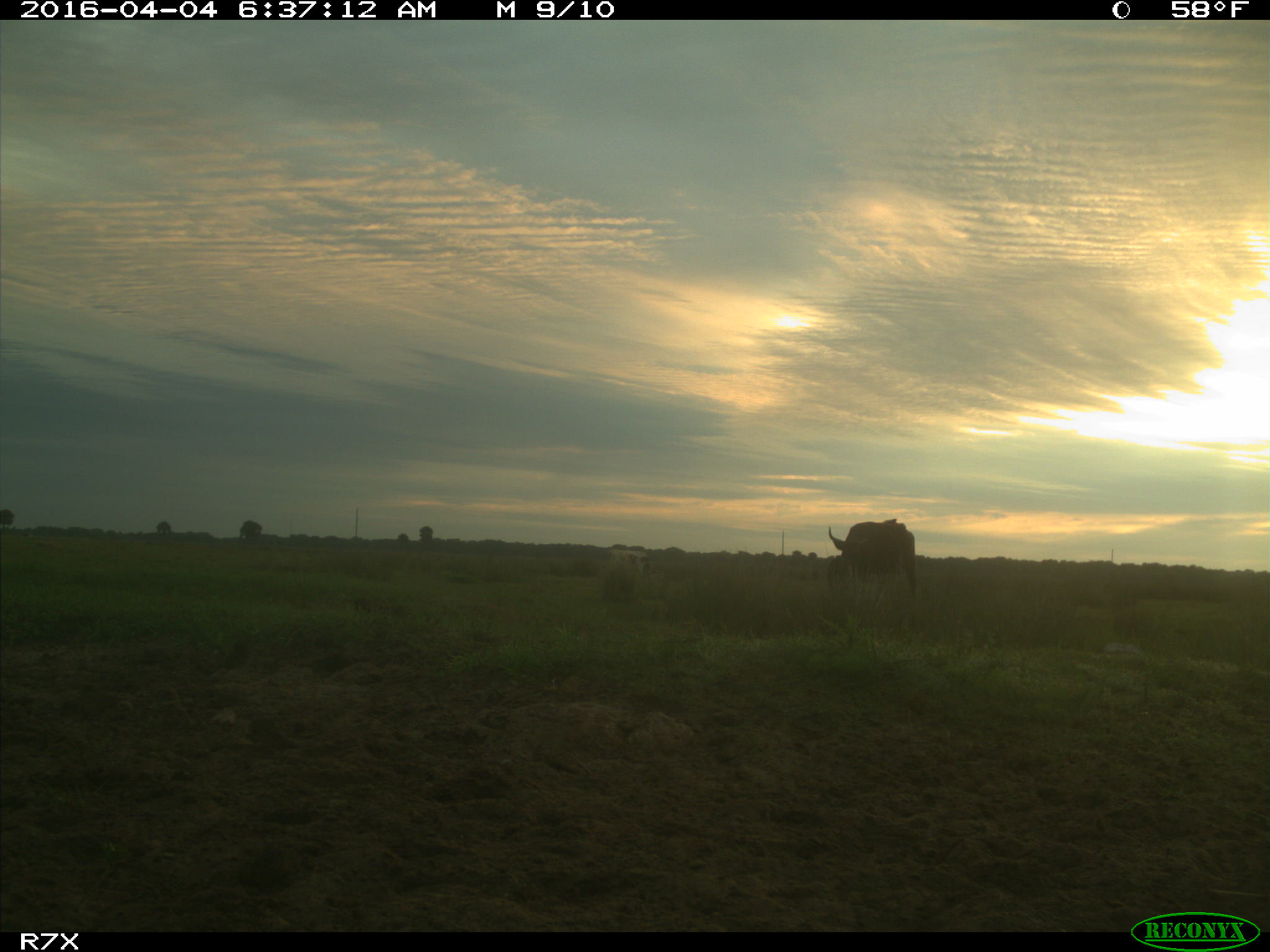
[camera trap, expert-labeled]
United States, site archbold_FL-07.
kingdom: Animalia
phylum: Chordata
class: Mammalia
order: Artiodactyla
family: Bovidae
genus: Bos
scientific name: Bos taurus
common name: domestic cow